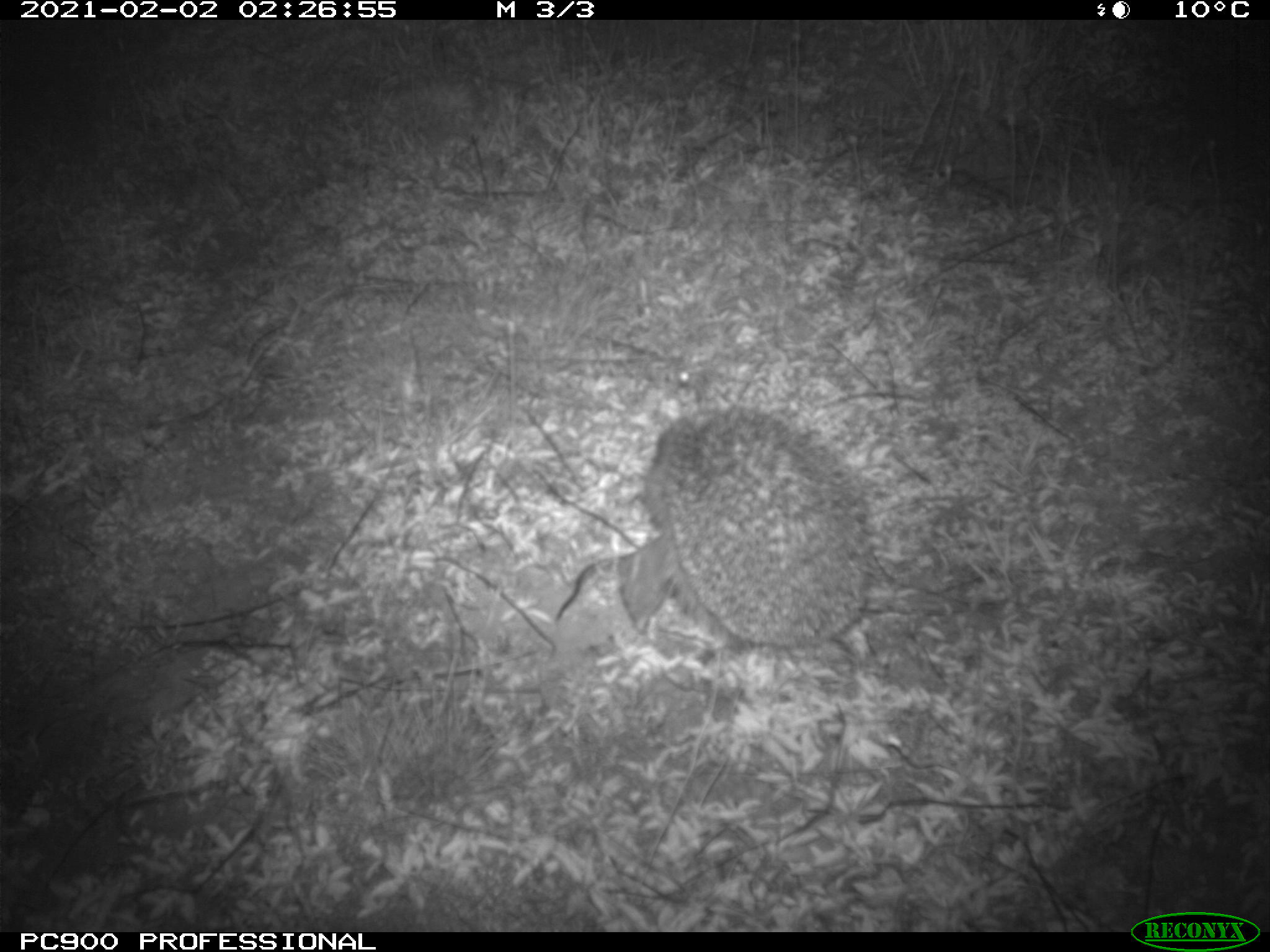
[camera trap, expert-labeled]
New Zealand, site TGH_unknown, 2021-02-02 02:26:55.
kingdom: Animalia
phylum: Chordata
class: Mammalia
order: Eulipotyphla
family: Erinaceidae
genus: Erinaceus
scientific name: Erinaceus europaeus europaeus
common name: european hedgehog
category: hedgehog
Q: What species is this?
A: Hedgehog (european hedgehog) (Erinaceus europaeus europaeus).